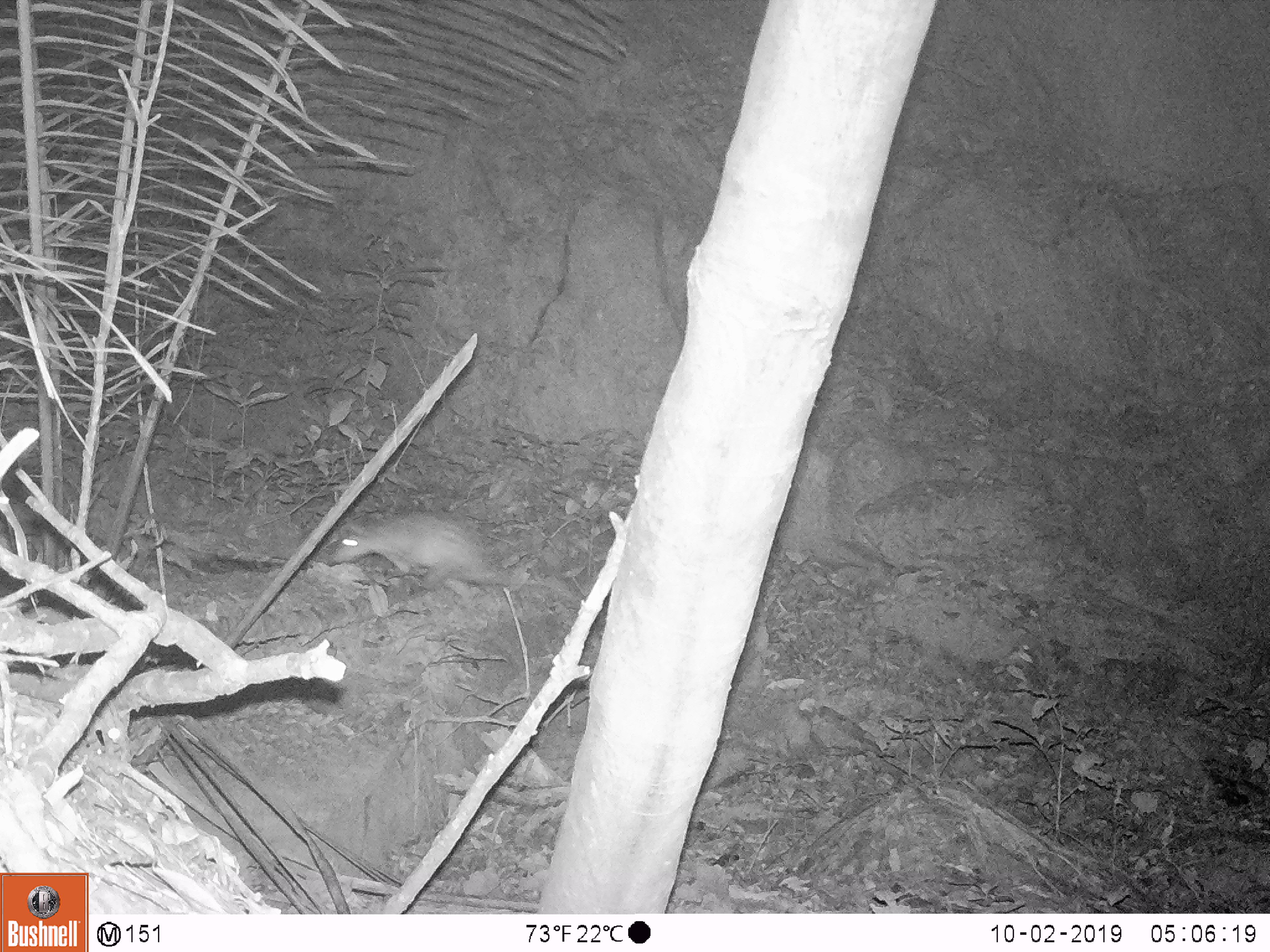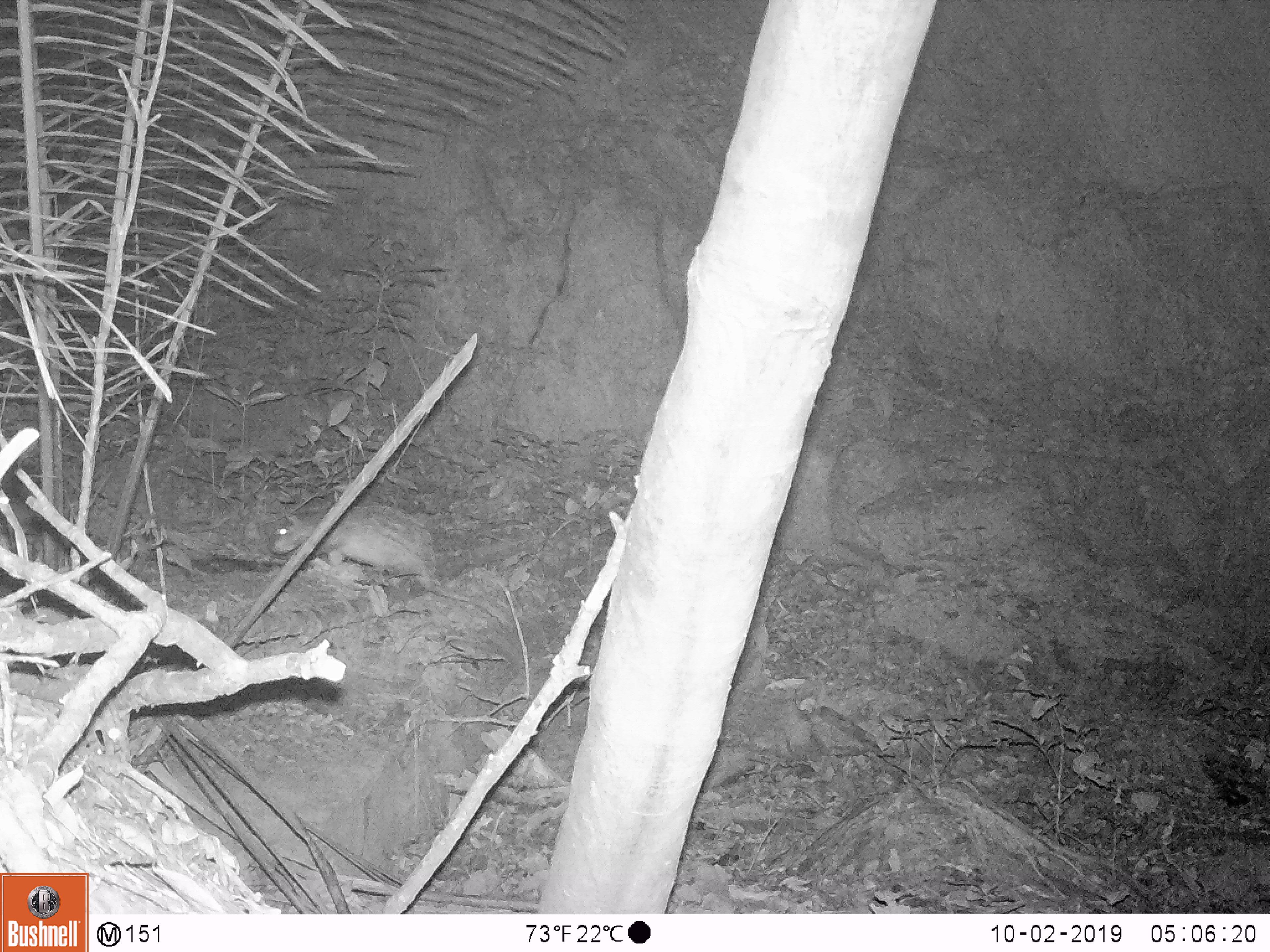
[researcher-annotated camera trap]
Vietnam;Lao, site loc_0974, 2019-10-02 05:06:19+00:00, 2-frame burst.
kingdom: Animalia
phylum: Chordata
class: Mammalia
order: Rodentia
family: Hystricidae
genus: Atherurus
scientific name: Atherurus macrourus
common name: asiatic brush-tailed porcupine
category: asiatic brush tailed porcupine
Asiatic brush tailed porcupine (asiatic brush-tailed porcupine) (Atherurus macrourus). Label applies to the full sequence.